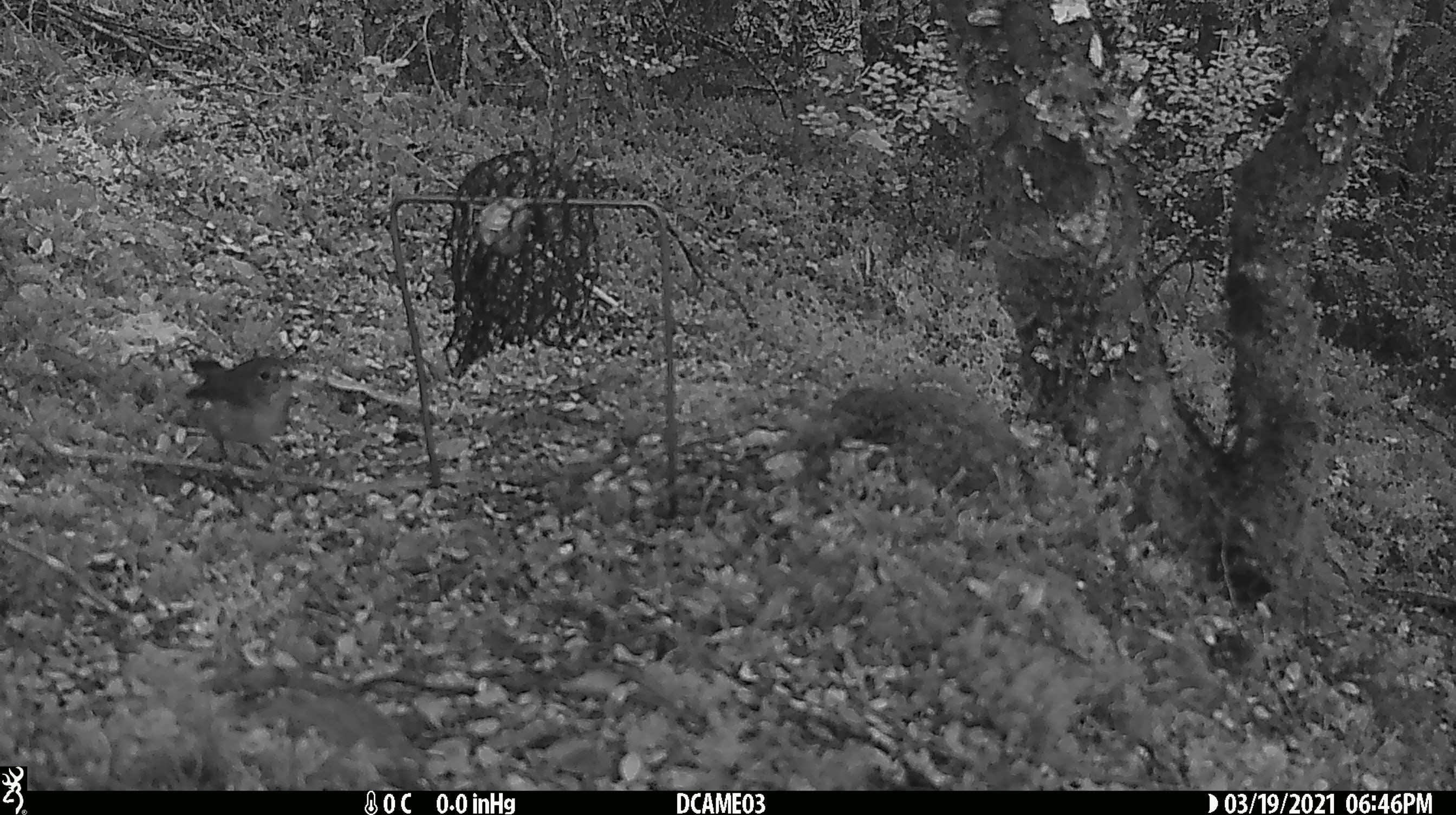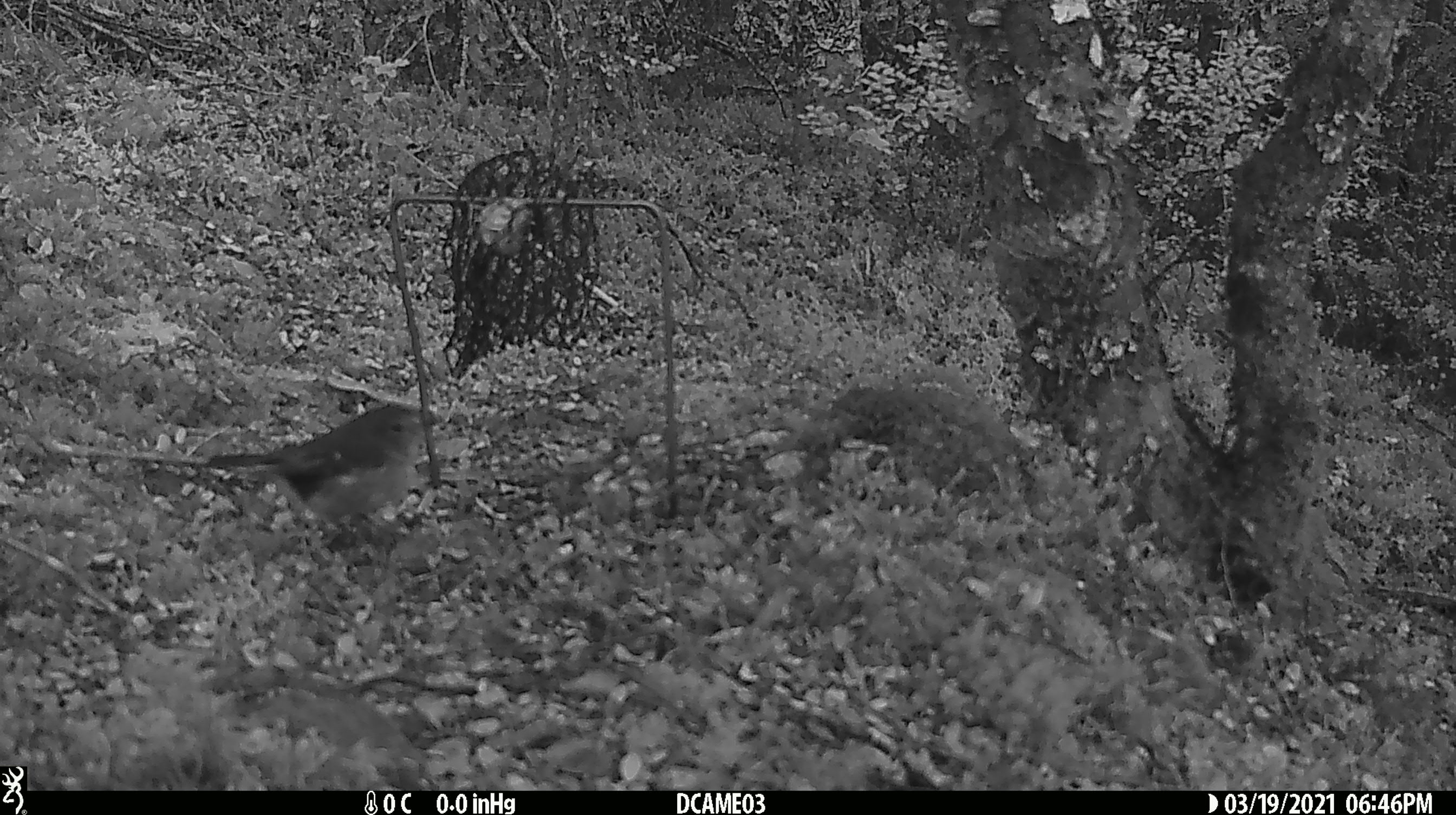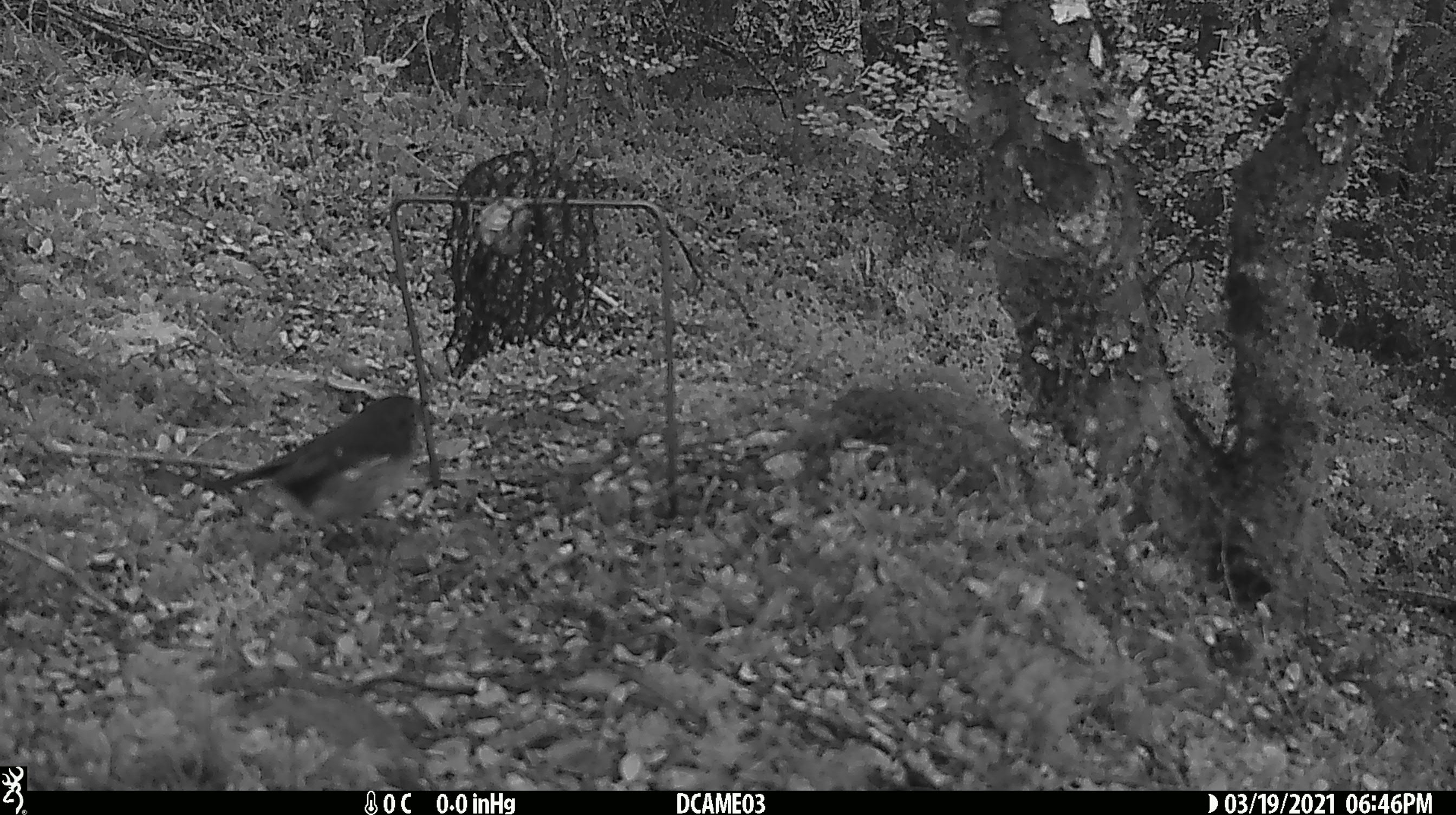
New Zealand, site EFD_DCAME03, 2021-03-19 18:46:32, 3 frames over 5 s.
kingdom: Animalia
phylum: Chordata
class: Aves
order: Passeriformes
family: Petroicidae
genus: Petroica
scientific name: Petroica macrocephala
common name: tomtit